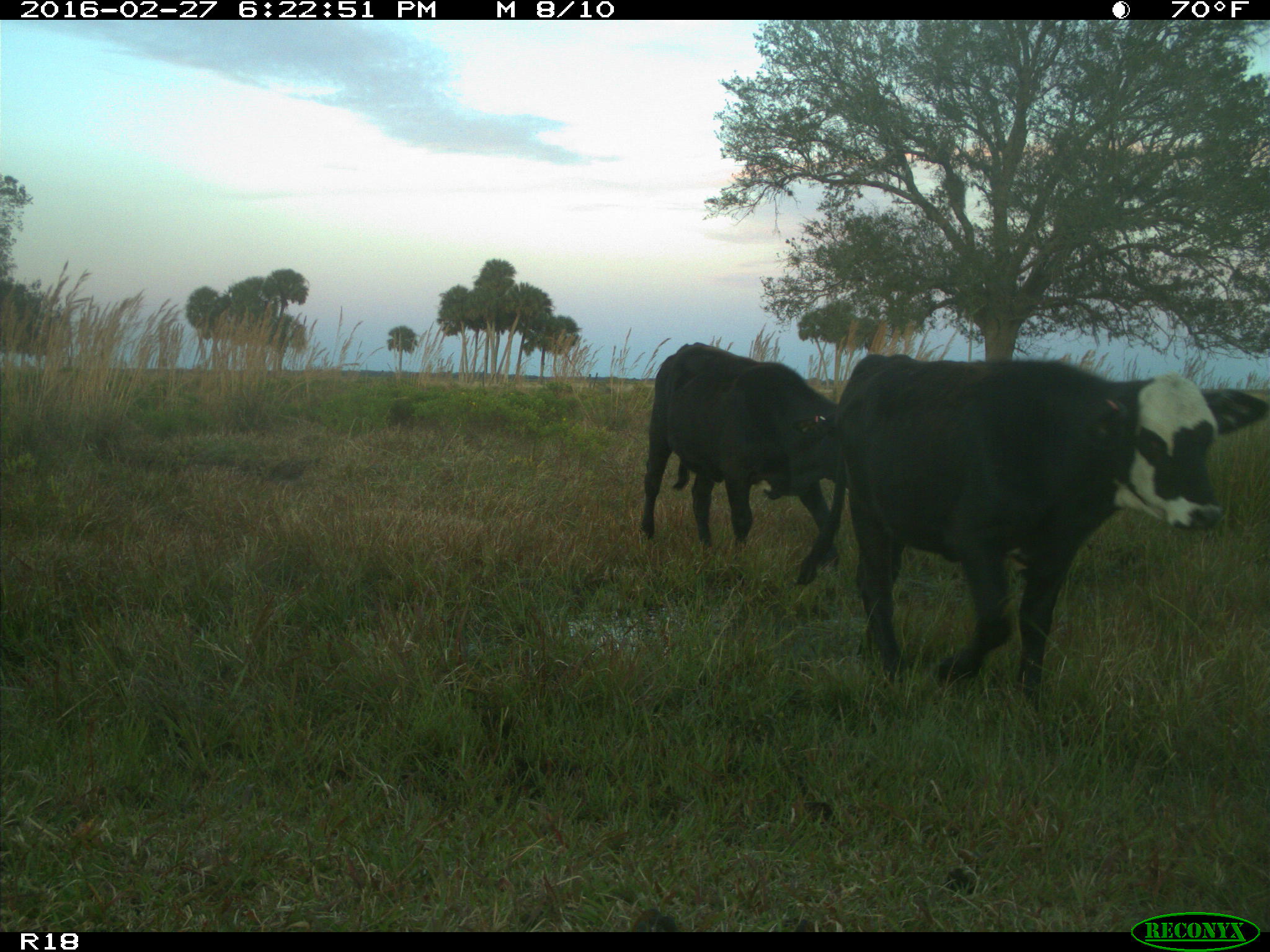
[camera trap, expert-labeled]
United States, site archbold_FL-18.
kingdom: Animalia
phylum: Chordata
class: Mammalia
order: Artiodactyla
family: Bovidae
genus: Bos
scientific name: Bos taurus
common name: domestic cow